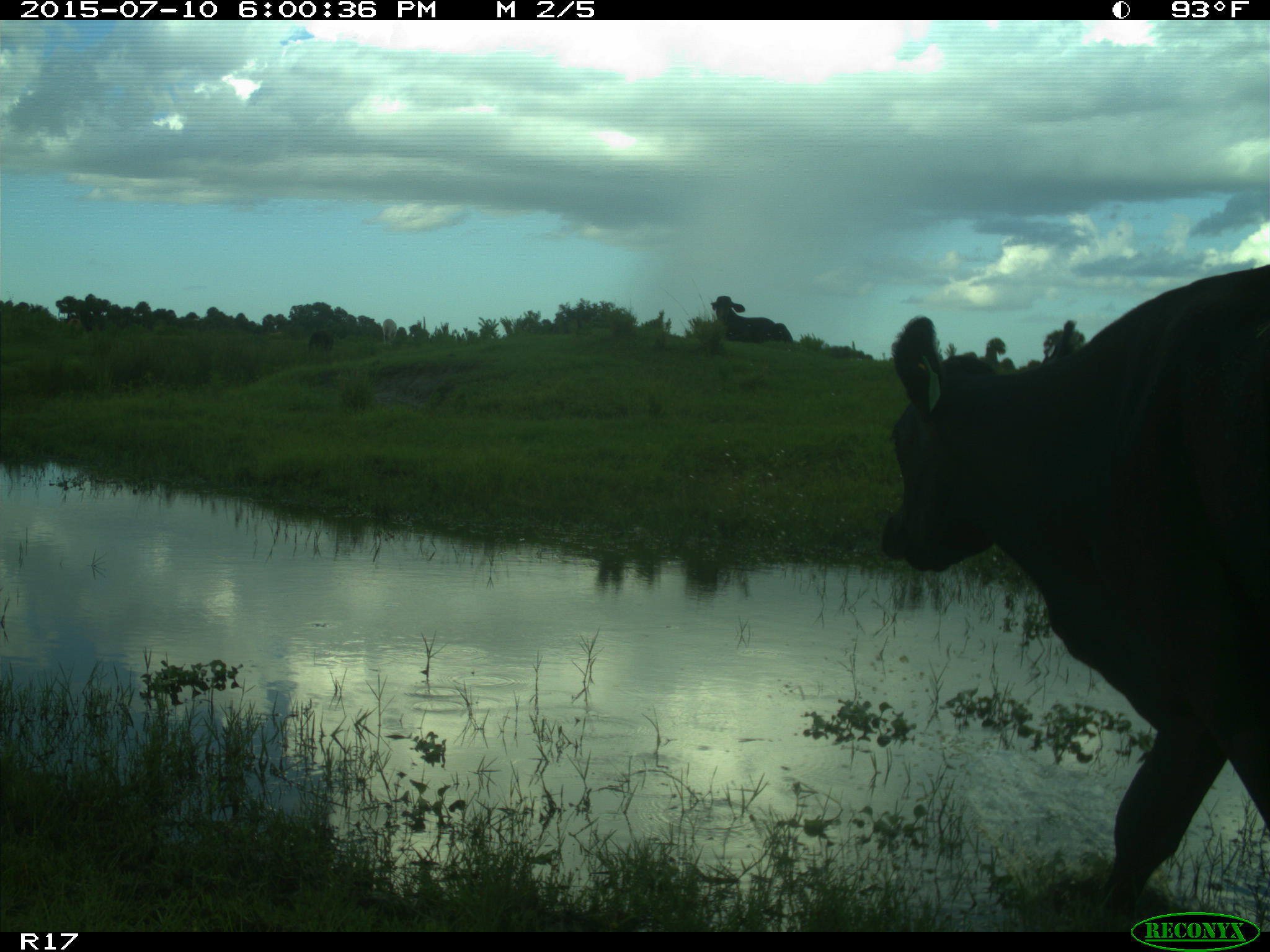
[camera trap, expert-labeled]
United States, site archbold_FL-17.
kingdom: Animalia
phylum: Chordata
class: Mammalia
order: Artiodactyla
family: Bovidae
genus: Bos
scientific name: Bos taurus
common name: domestic cow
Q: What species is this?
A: Bos taurus (domestic cow).